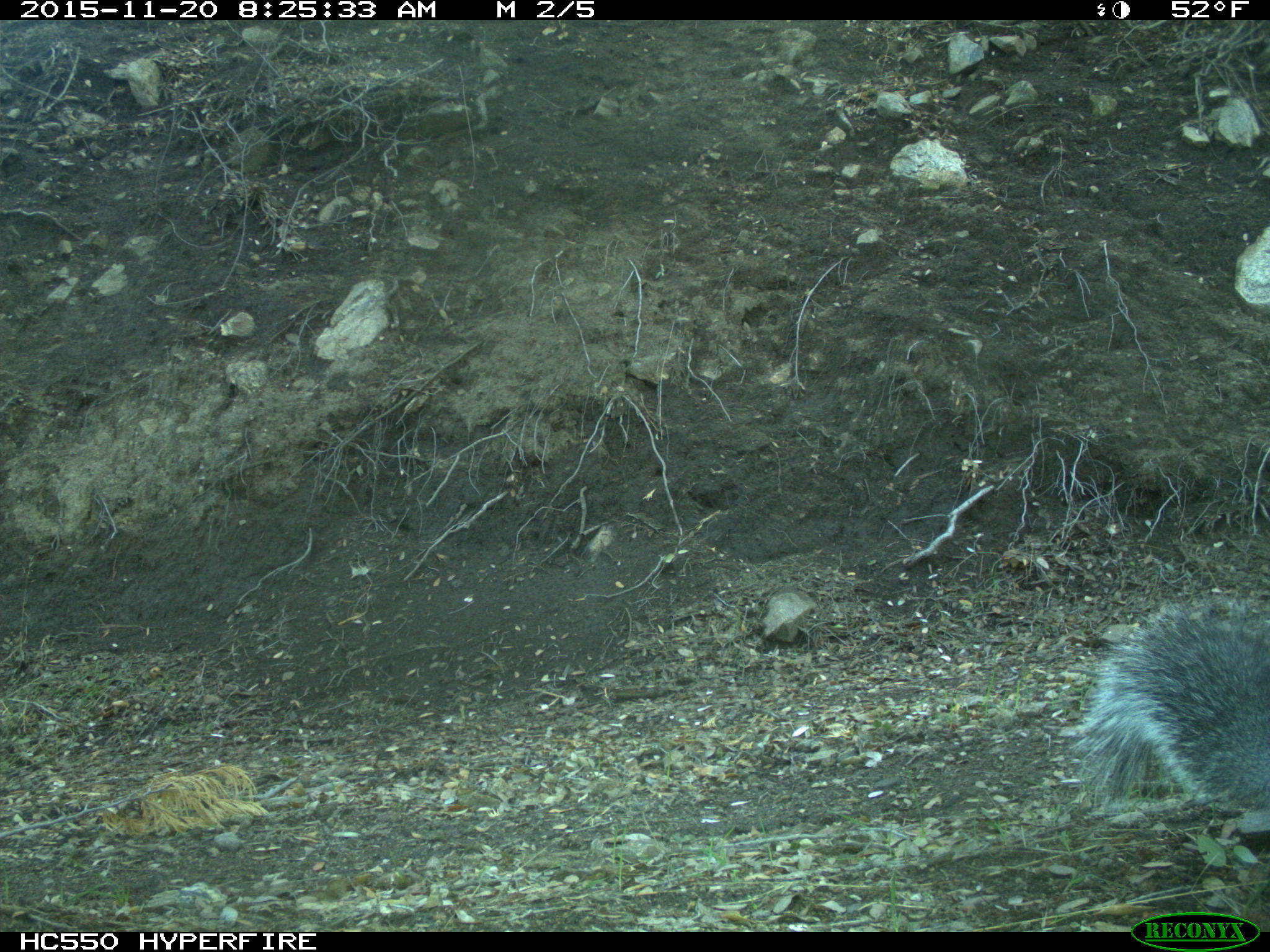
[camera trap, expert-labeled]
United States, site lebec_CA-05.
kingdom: Animalia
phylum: Chordata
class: Mammalia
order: Rodentia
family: Sciuridae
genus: Sciurus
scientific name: Sciurus carolinensis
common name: eastern gray squirrel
Sciurus carolinensis (eastern gray squirrel).